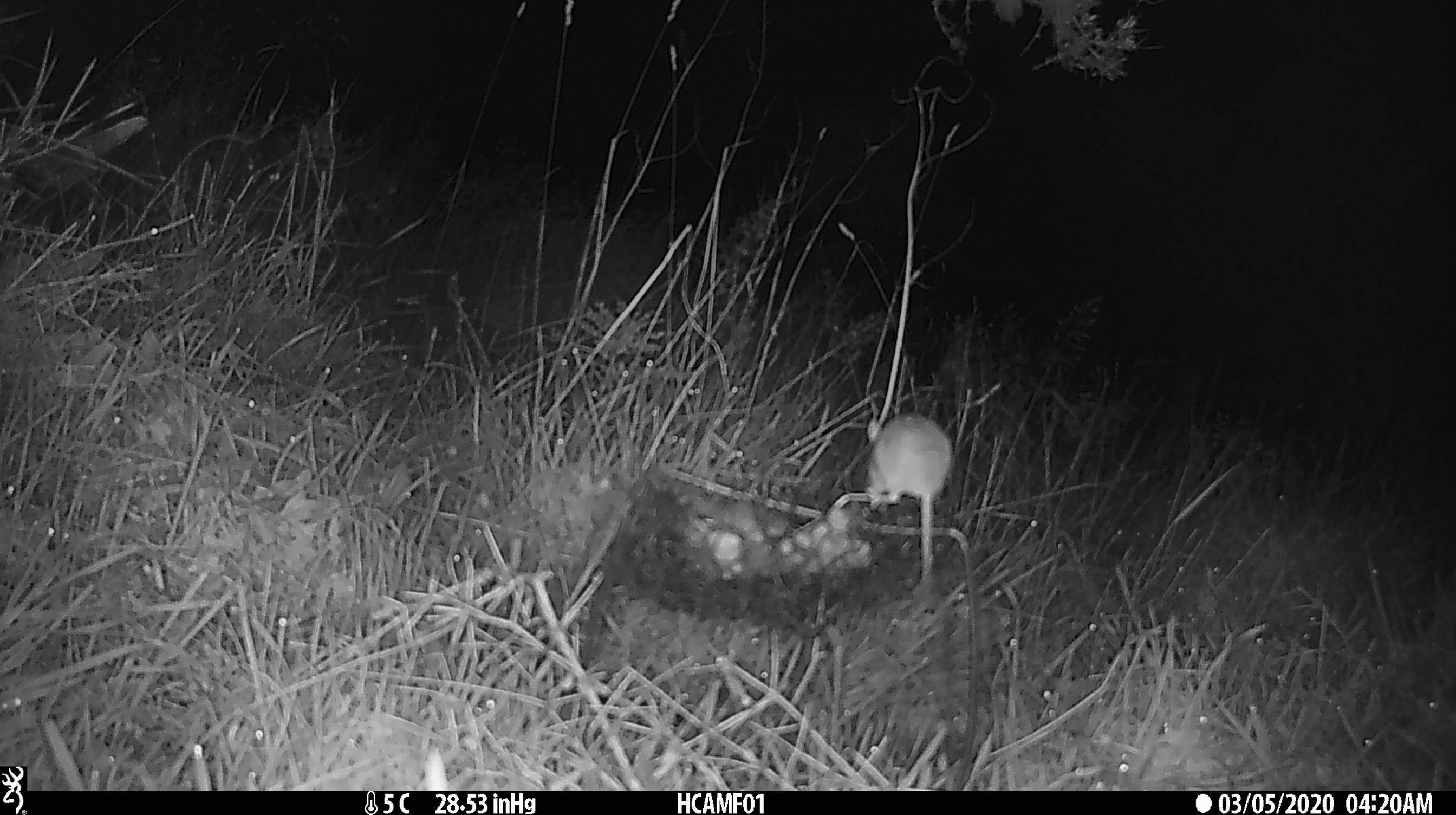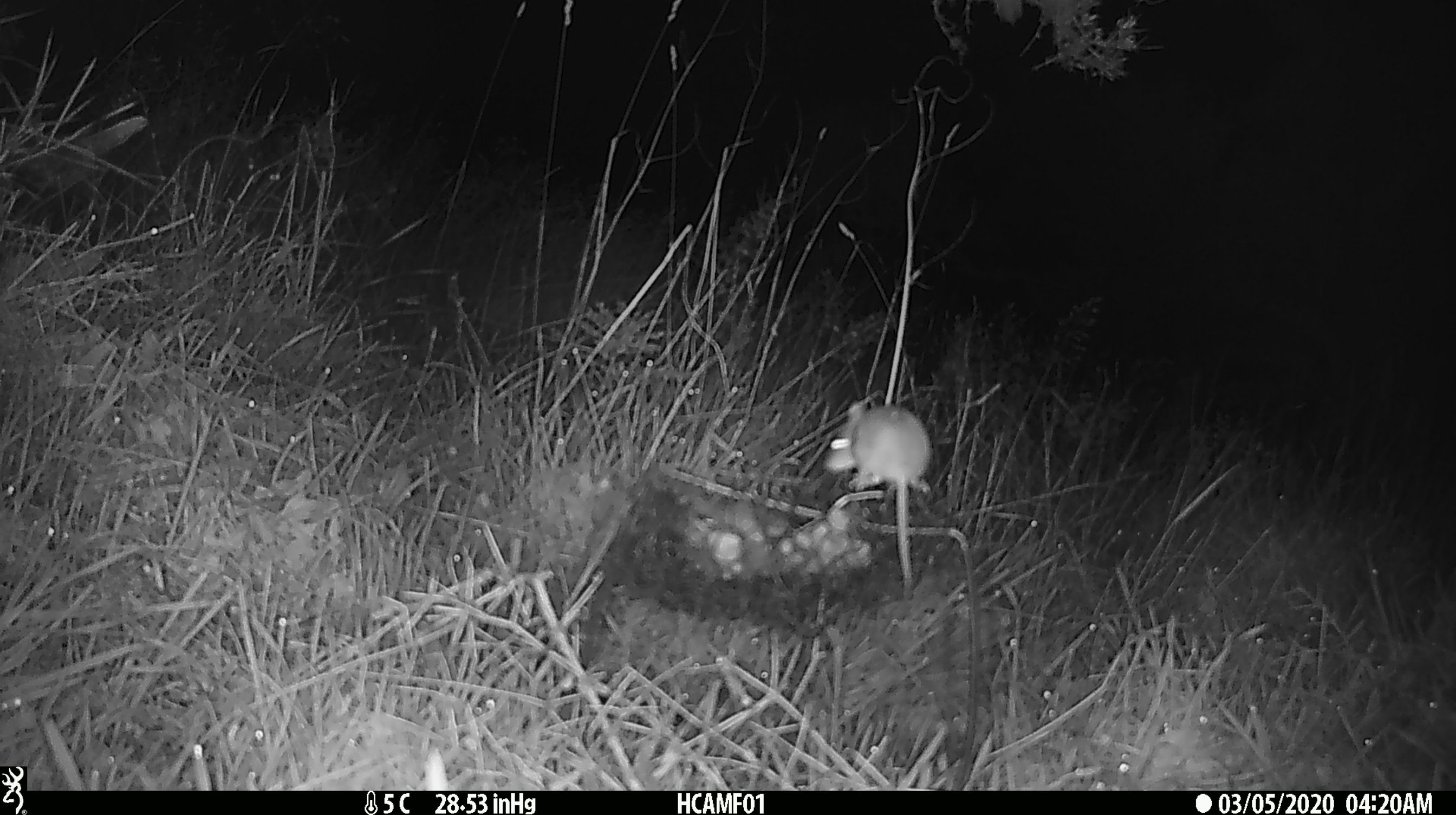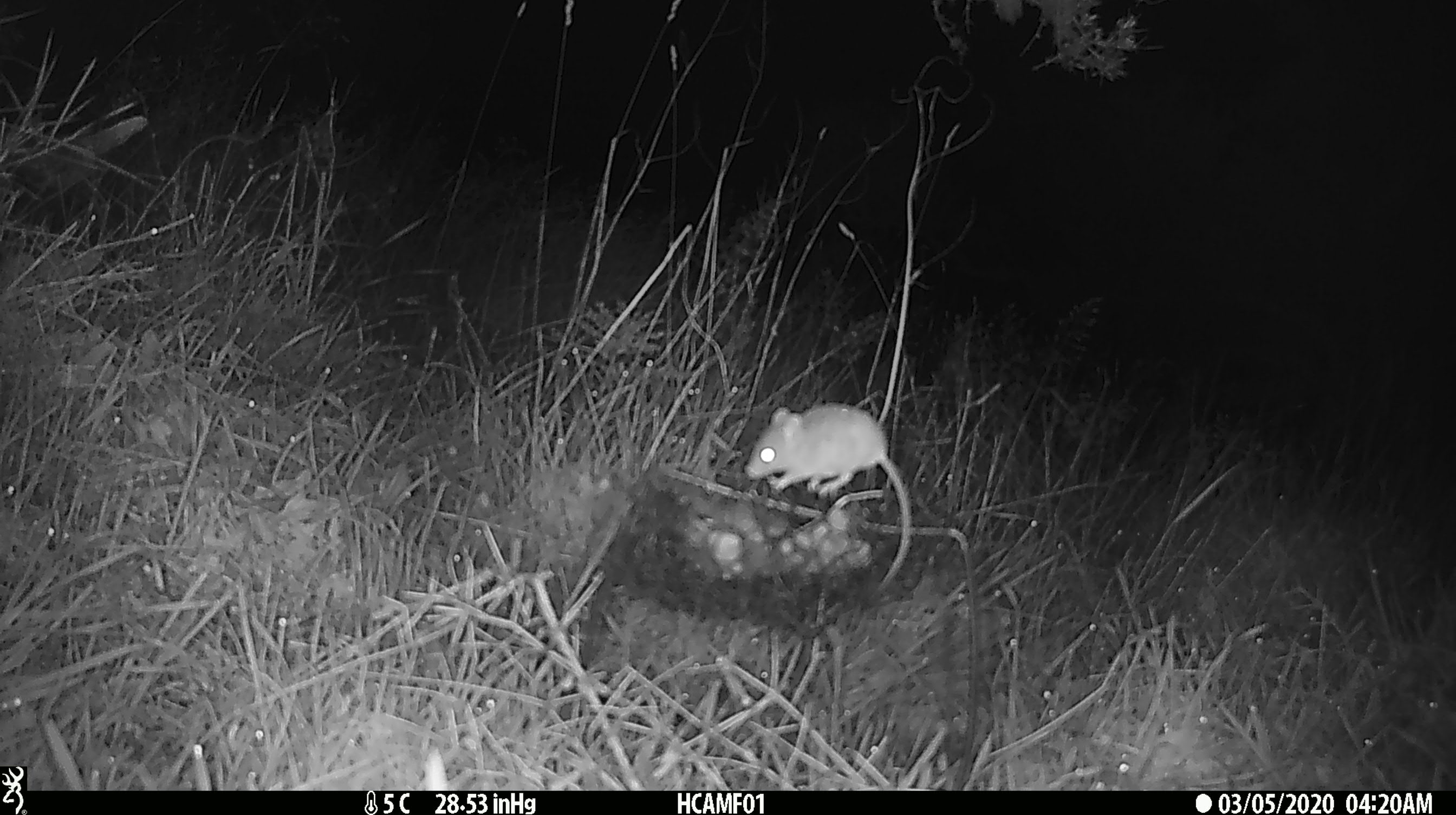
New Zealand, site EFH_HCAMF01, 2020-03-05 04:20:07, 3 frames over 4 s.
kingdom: Animalia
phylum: Chordata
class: Mammalia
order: Rodentia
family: Muridae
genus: Mus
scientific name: Mus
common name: mouse